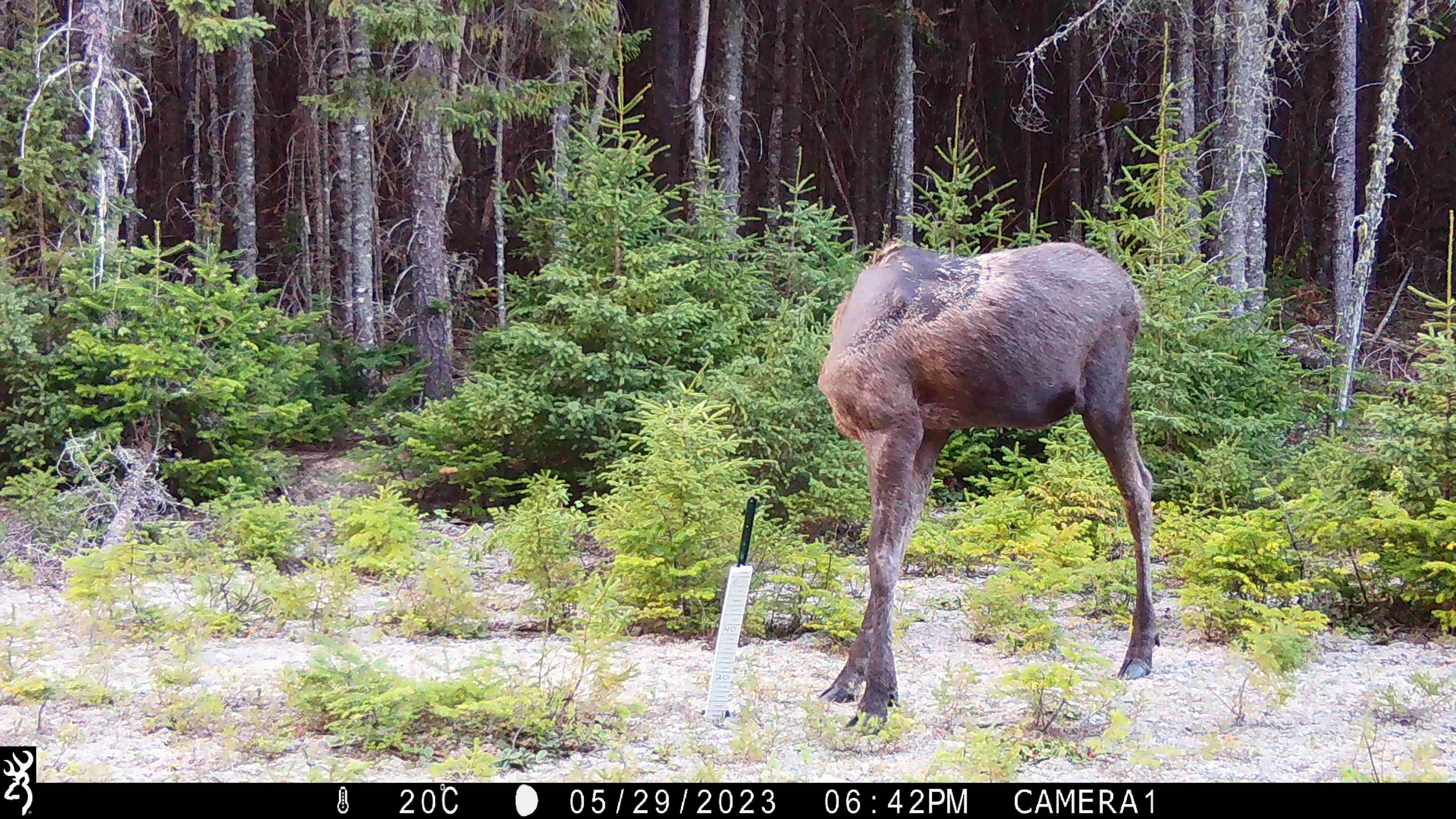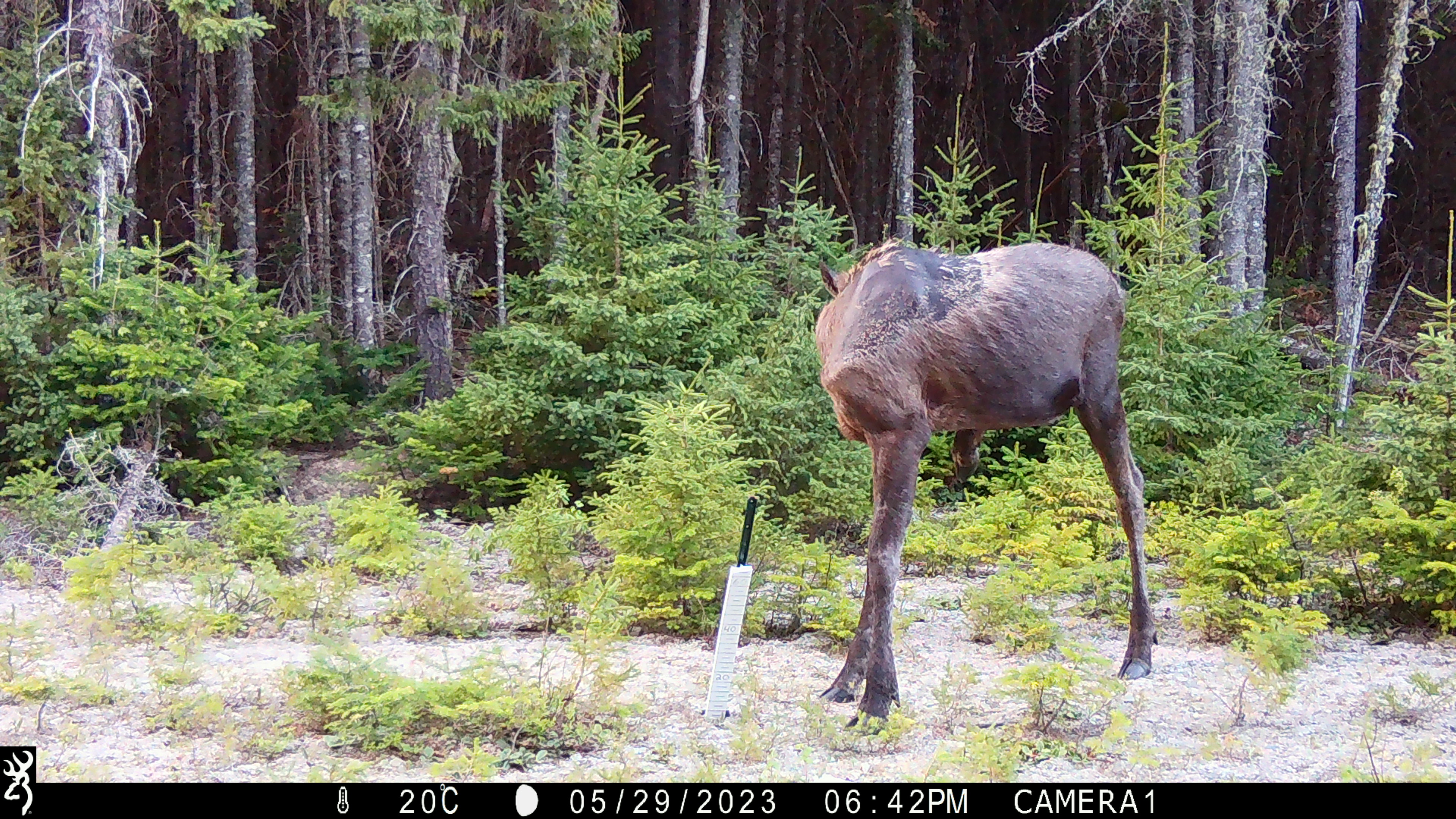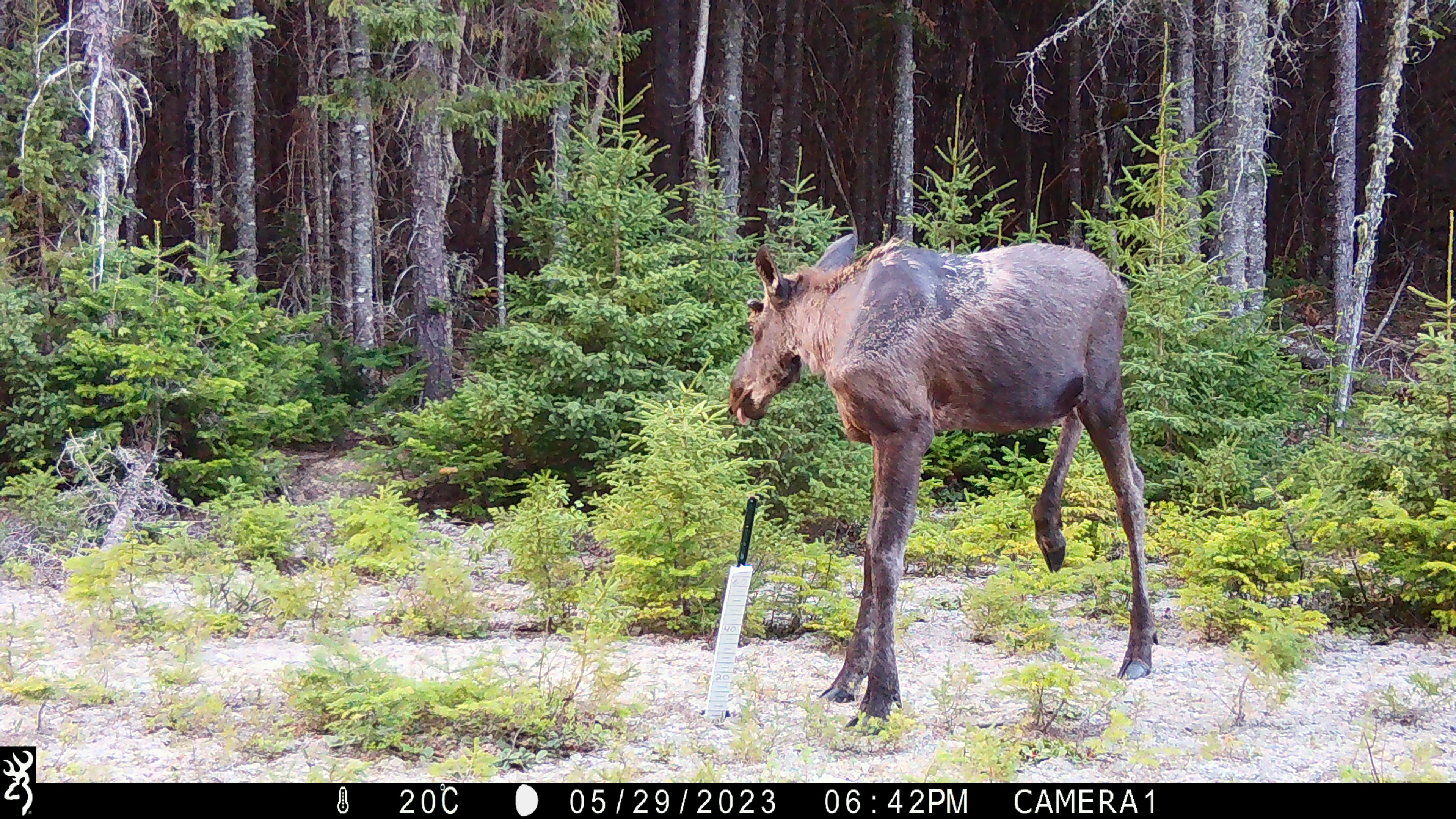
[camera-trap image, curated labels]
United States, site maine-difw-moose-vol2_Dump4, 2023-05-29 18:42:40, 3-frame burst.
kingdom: Animalia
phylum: Chordata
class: Mammalia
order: Artiodactyla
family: Cervidae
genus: Alces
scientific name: Alces alces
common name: moose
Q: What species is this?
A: Moose (Alces alces).